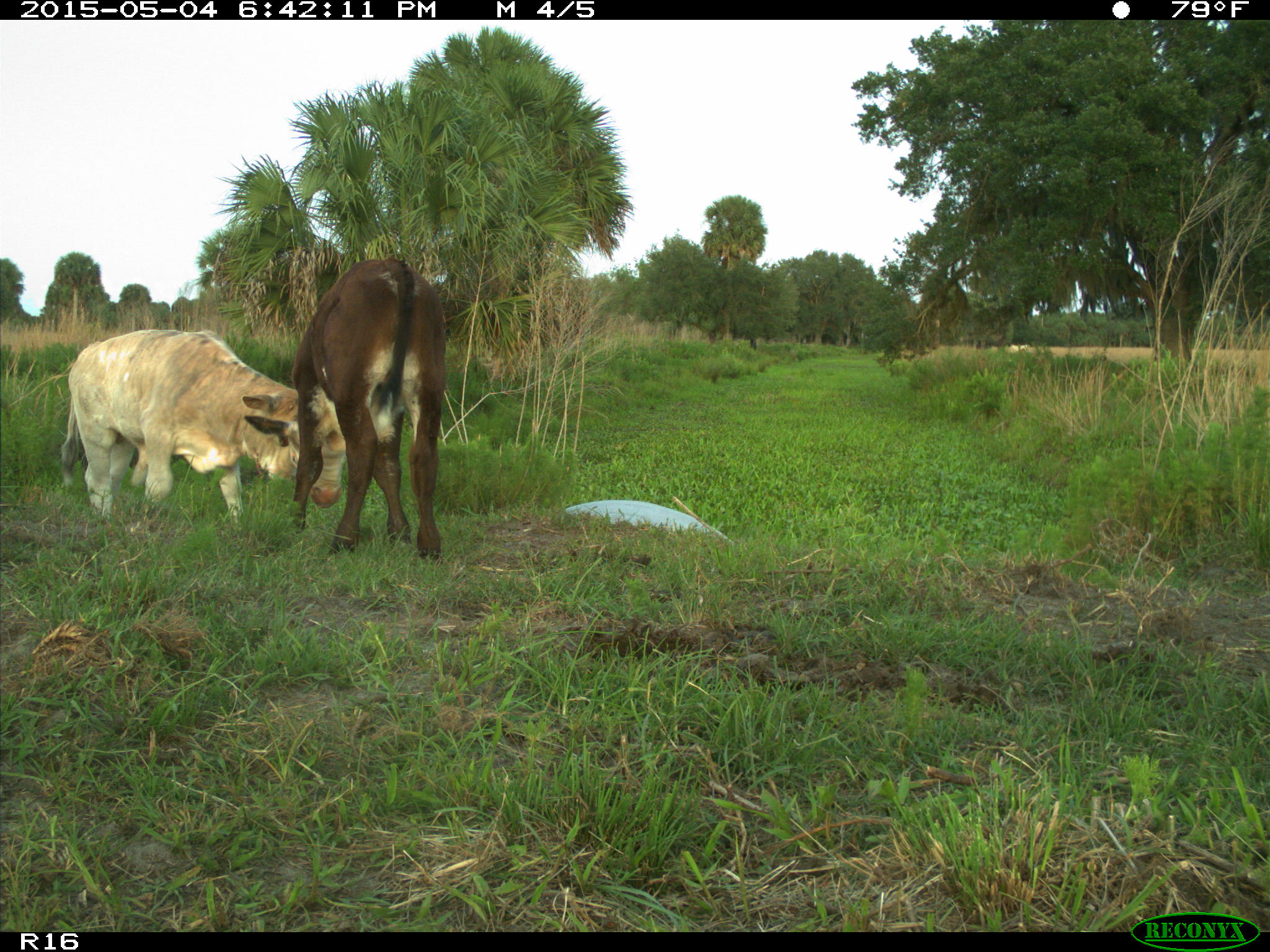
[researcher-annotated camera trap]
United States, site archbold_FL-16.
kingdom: Animalia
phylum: Chordata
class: Mammalia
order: Artiodactyla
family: Bovidae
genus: Bos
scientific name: Bos taurus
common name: domestic cow